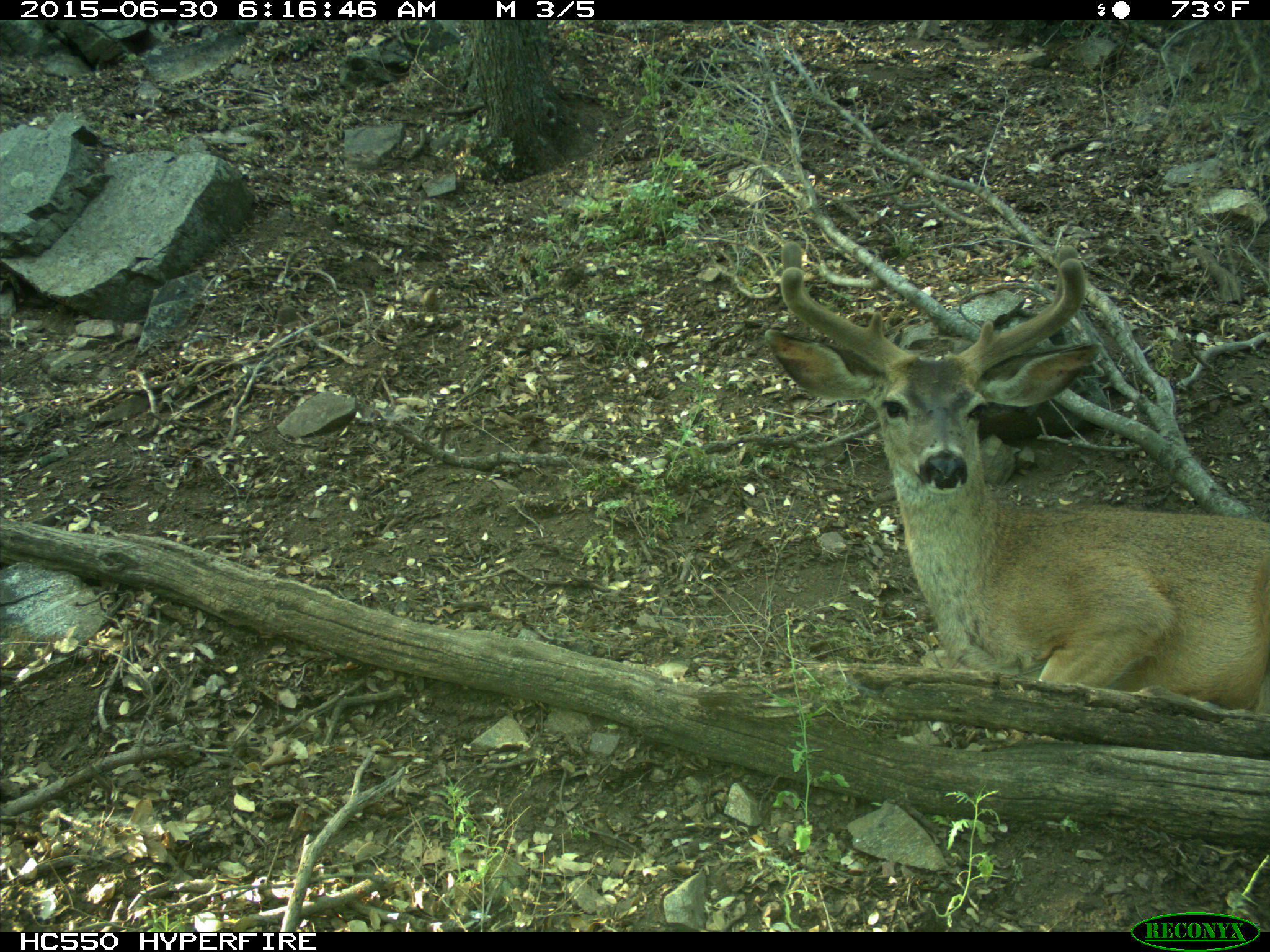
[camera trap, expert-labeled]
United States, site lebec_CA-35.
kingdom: Animalia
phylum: Chordata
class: Mammalia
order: Artiodactyla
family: Cervidae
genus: Odocoileus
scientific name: Odocoileus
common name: deer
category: unidentified deer